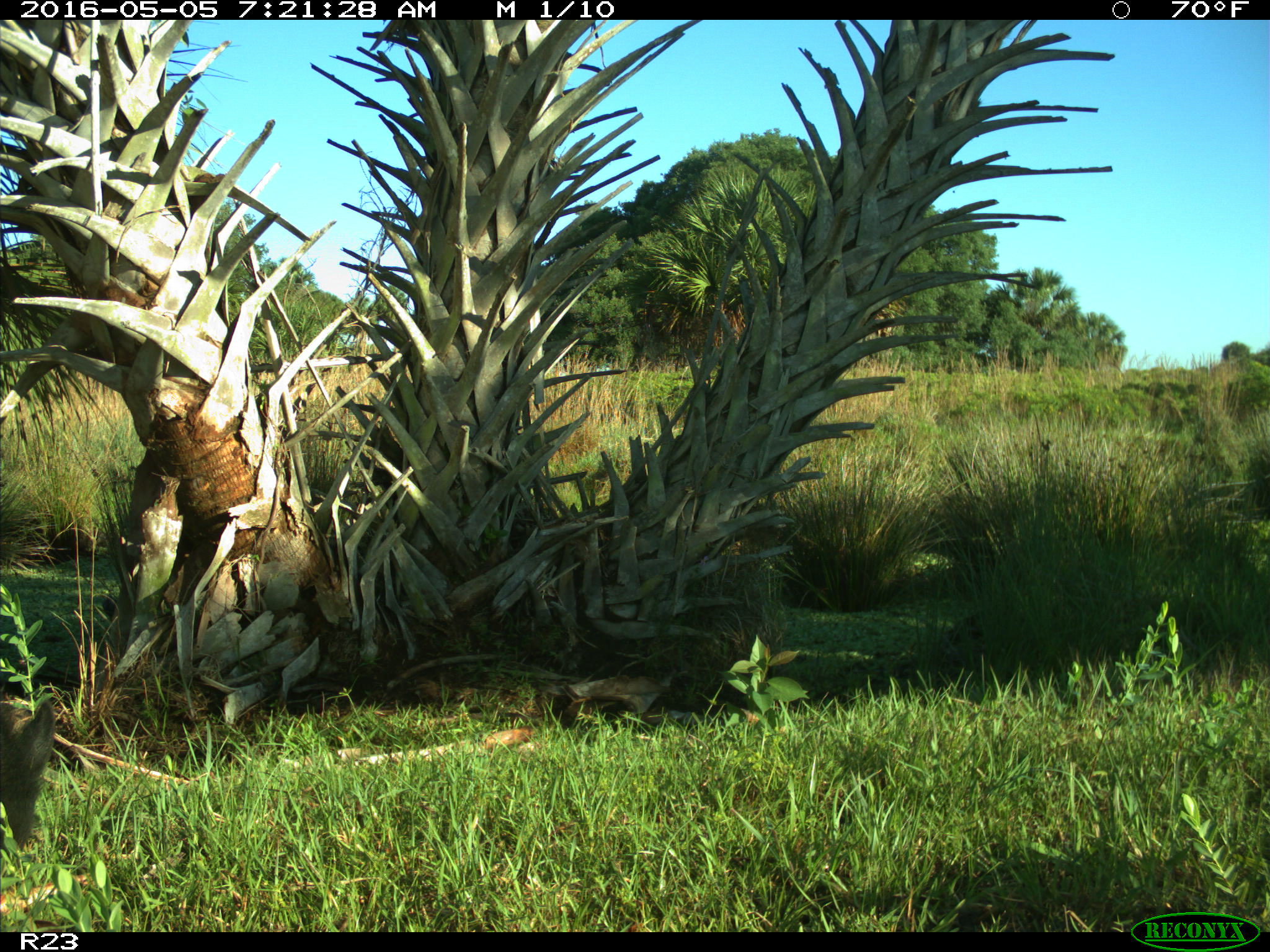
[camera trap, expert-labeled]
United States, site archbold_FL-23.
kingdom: Animalia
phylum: Chordata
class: Mammalia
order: Artiodactyla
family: Suidae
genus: Sus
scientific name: Sus scrofa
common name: wild boar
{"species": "Sus scrofa (wild boar)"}